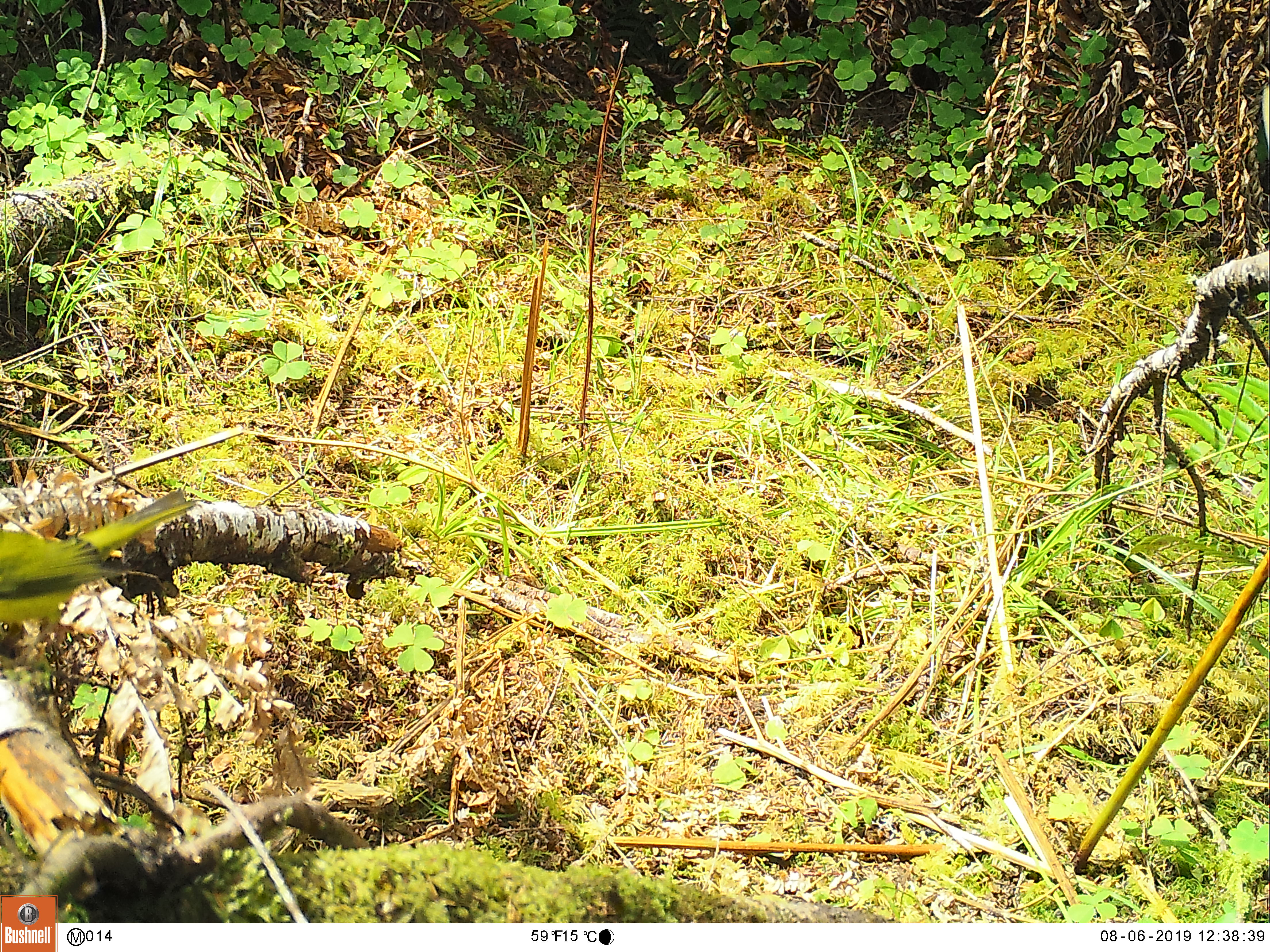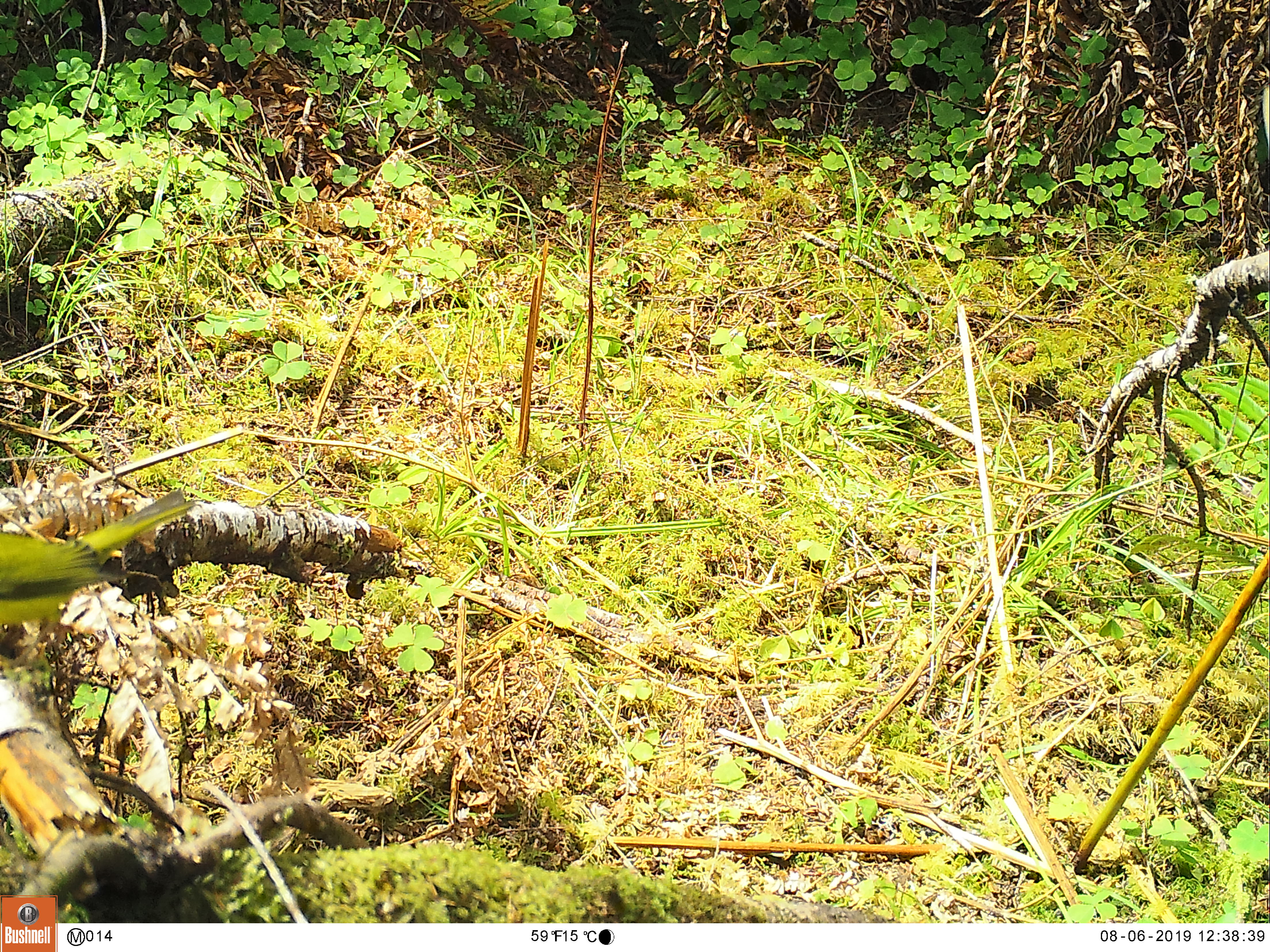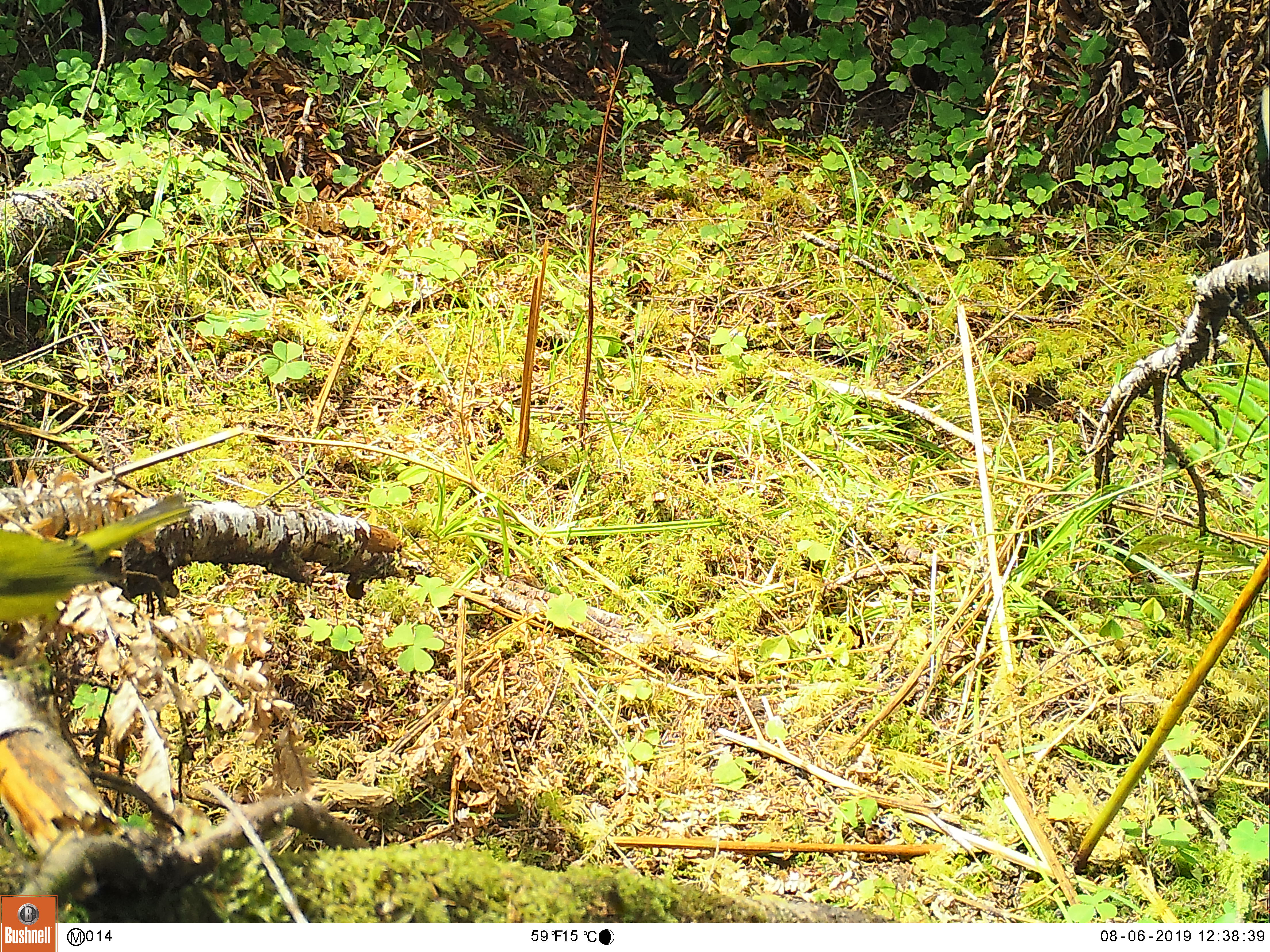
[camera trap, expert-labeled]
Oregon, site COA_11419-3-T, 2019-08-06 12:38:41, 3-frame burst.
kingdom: Animalia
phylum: Chordata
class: Aves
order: Passeriformes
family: Parulidae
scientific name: Parulidae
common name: new world warblers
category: parulidae family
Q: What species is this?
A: Parulidae family (new world warblers) (Parulidae).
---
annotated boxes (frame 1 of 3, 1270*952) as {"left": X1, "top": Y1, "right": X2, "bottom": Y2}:
parulidae family: {"left": 0, "top": 467, "right": 207, "bottom": 670}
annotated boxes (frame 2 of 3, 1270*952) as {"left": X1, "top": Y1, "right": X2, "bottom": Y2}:
parulidae family: {"left": 2, "top": 484, "right": 221, "bottom": 666}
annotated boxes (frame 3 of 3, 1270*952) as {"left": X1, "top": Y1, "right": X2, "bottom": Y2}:
parulidae family: {"left": 0, "top": 485, "right": 199, "bottom": 666}